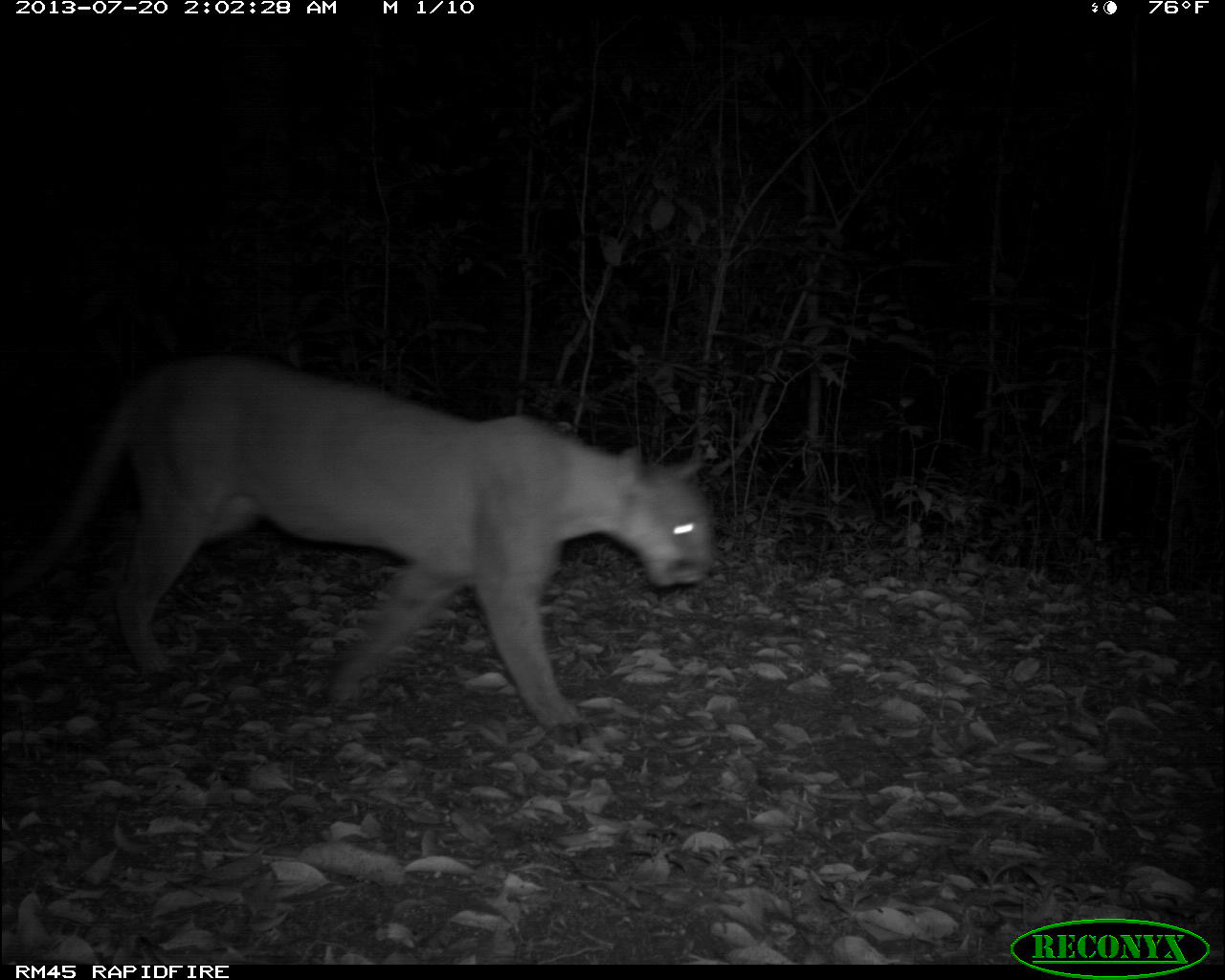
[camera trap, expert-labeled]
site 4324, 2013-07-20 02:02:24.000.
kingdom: Animalia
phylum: Chordata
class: Mammalia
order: Carnivora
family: Felidae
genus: Puma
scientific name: Puma concolor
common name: mountain lion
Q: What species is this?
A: Puma concolor (mountain lion).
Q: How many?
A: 1.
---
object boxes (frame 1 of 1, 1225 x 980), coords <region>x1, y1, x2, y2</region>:
puma concolor: <region>3, 356, 718, 725</region>